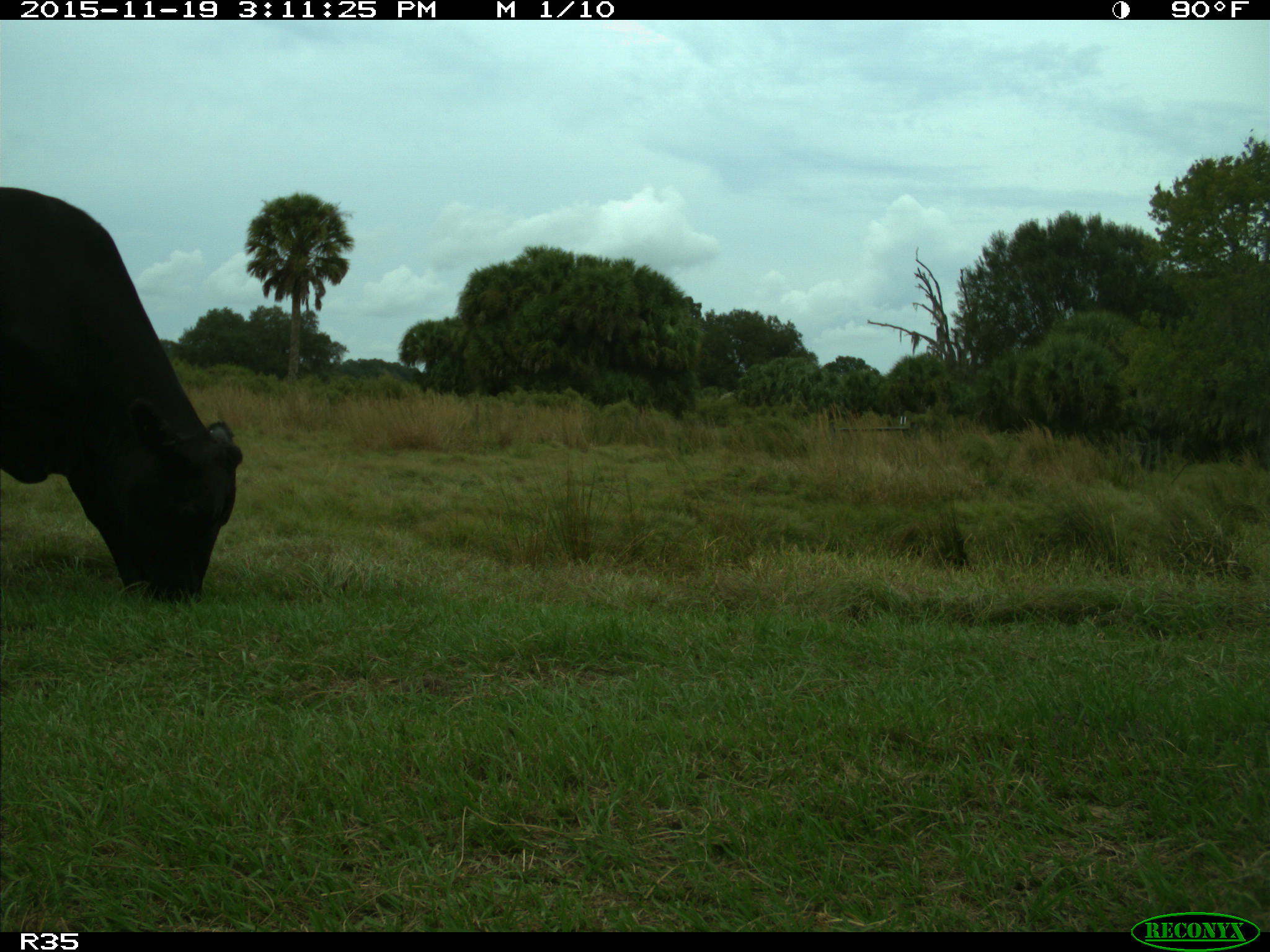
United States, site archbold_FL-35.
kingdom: Animalia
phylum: Chordata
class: Mammalia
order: Artiodactyla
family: Bovidae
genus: Bos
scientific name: Bos taurus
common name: domestic cow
Bos taurus (domestic cow).